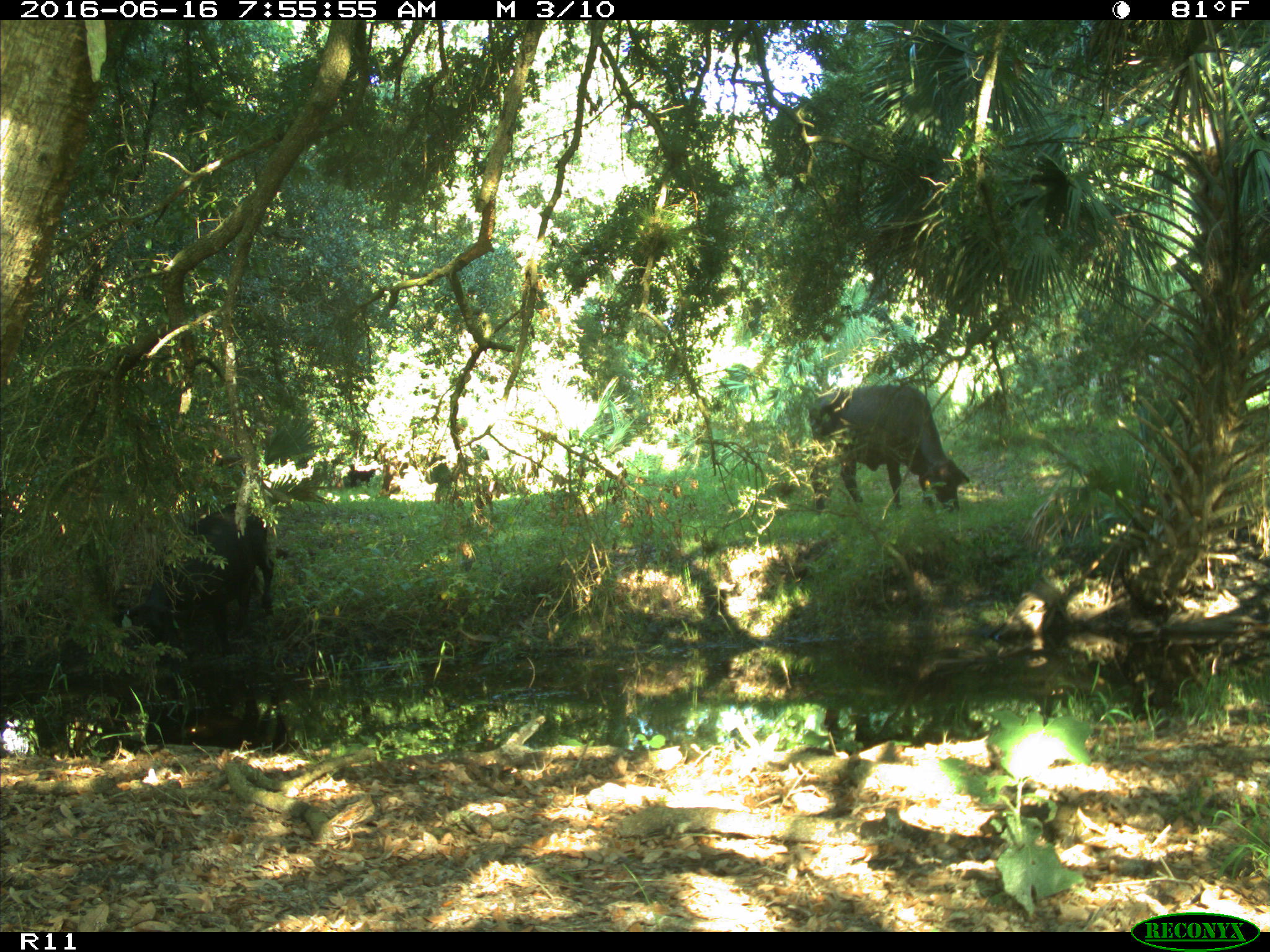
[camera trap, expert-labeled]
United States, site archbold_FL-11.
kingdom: Animalia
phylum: Chordata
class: Mammalia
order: Artiodactyla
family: Bovidae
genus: Bos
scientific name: Bos taurus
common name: domestic cow